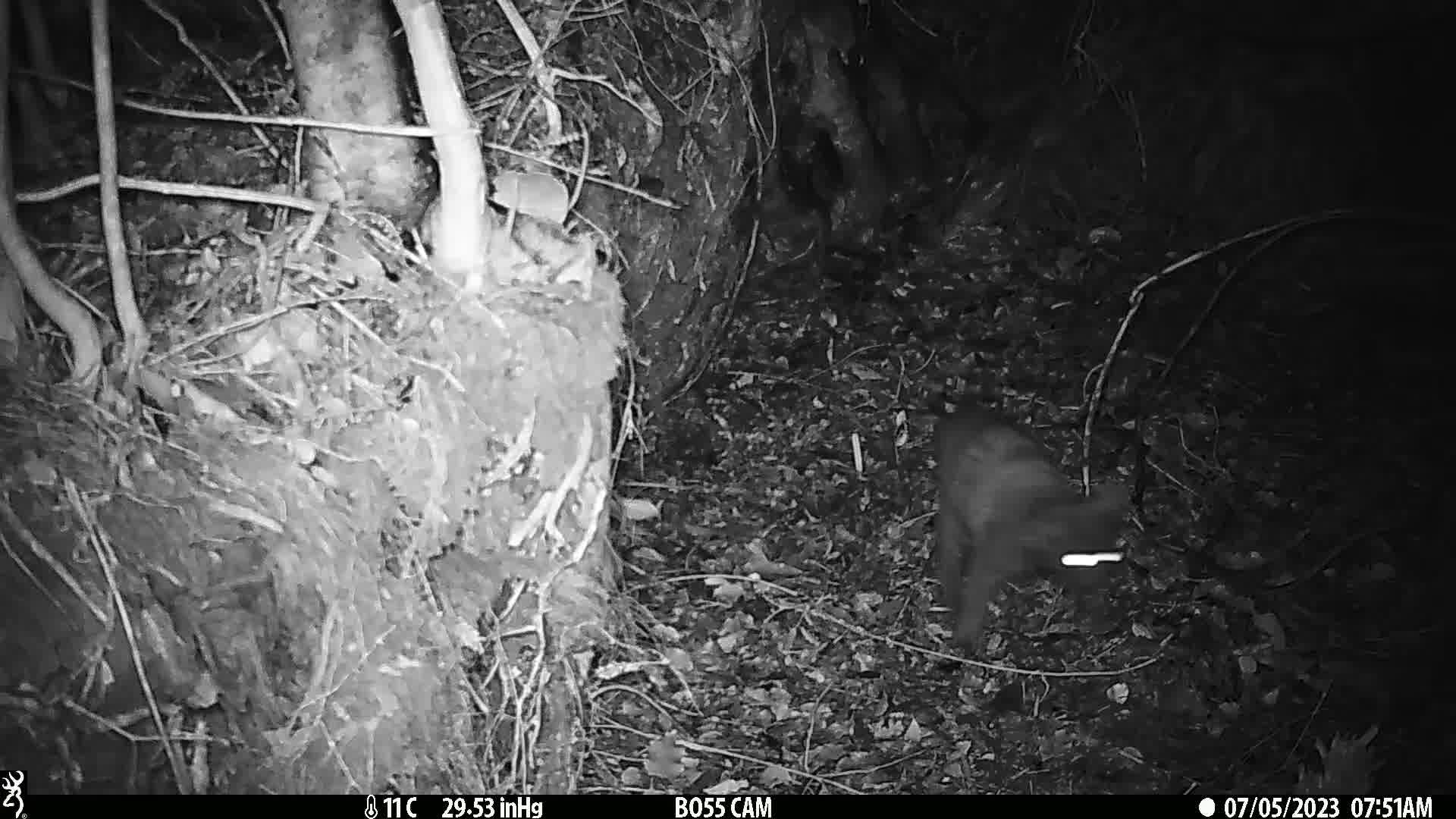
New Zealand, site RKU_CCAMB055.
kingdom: Animalia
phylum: Chordata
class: Mammalia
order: Carnivora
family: Felidae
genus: Felis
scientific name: Felis catus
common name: domestic cat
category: cat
Cat (domestic cat) (Felis catus).